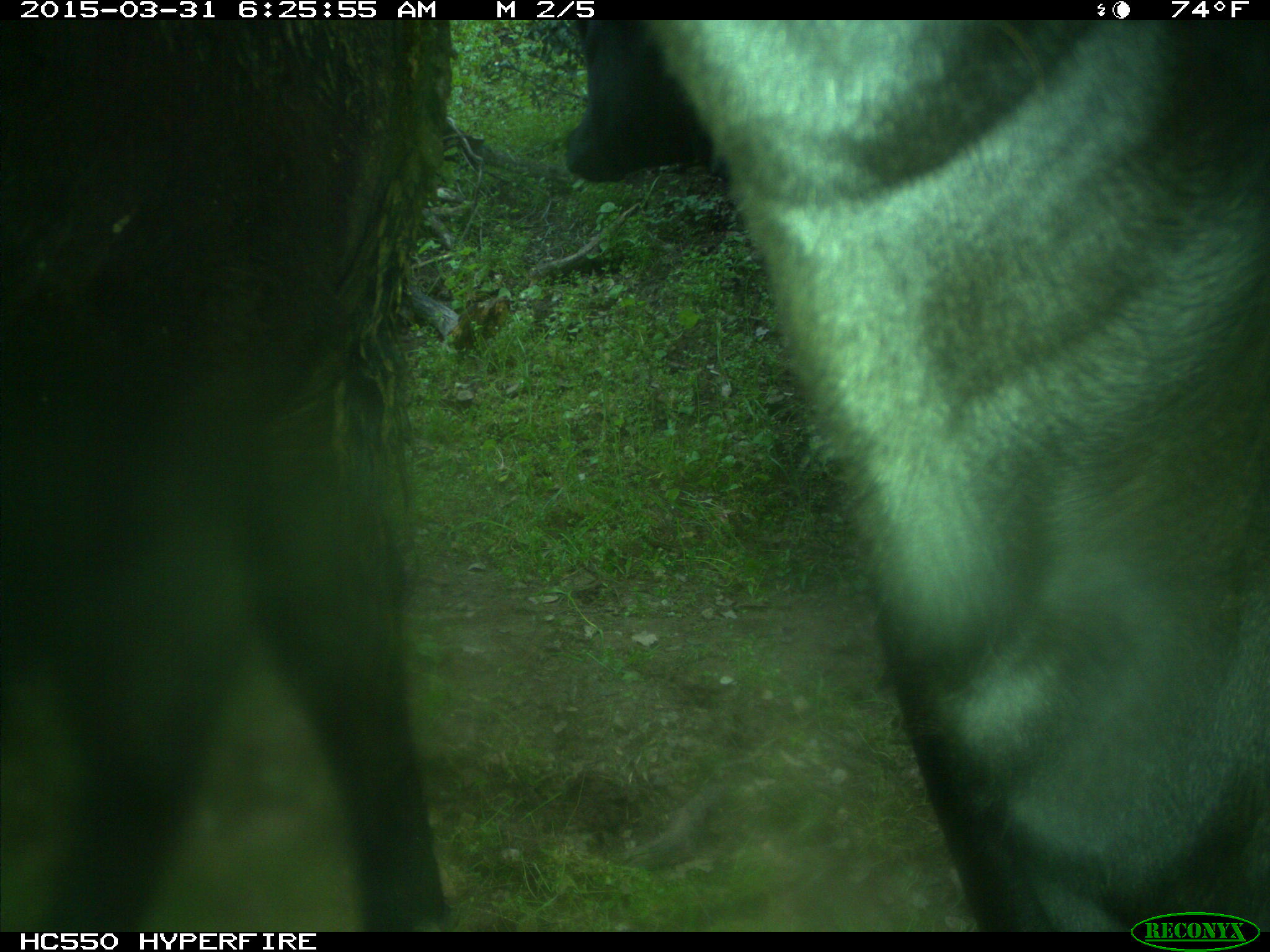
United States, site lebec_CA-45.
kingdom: Animalia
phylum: Chordata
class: Mammalia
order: Artiodactyla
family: Bovidae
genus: Bos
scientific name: Bos taurus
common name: domestic cow